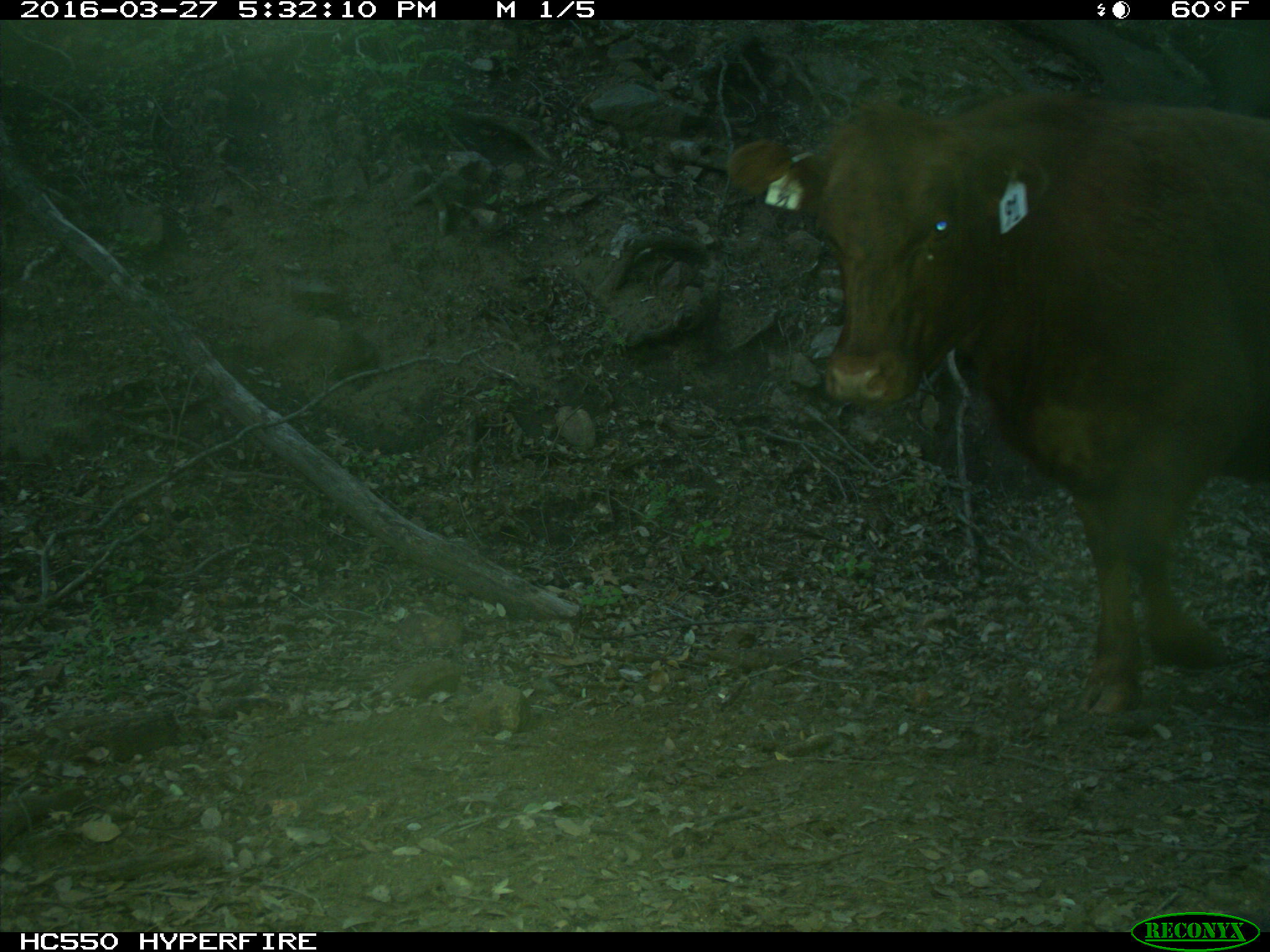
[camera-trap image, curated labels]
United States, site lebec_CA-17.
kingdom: Animalia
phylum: Chordata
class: Mammalia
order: Artiodactyla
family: Bovidae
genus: Bos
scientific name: Bos taurus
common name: domestic cow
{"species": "Bos taurus (domestic cow)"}